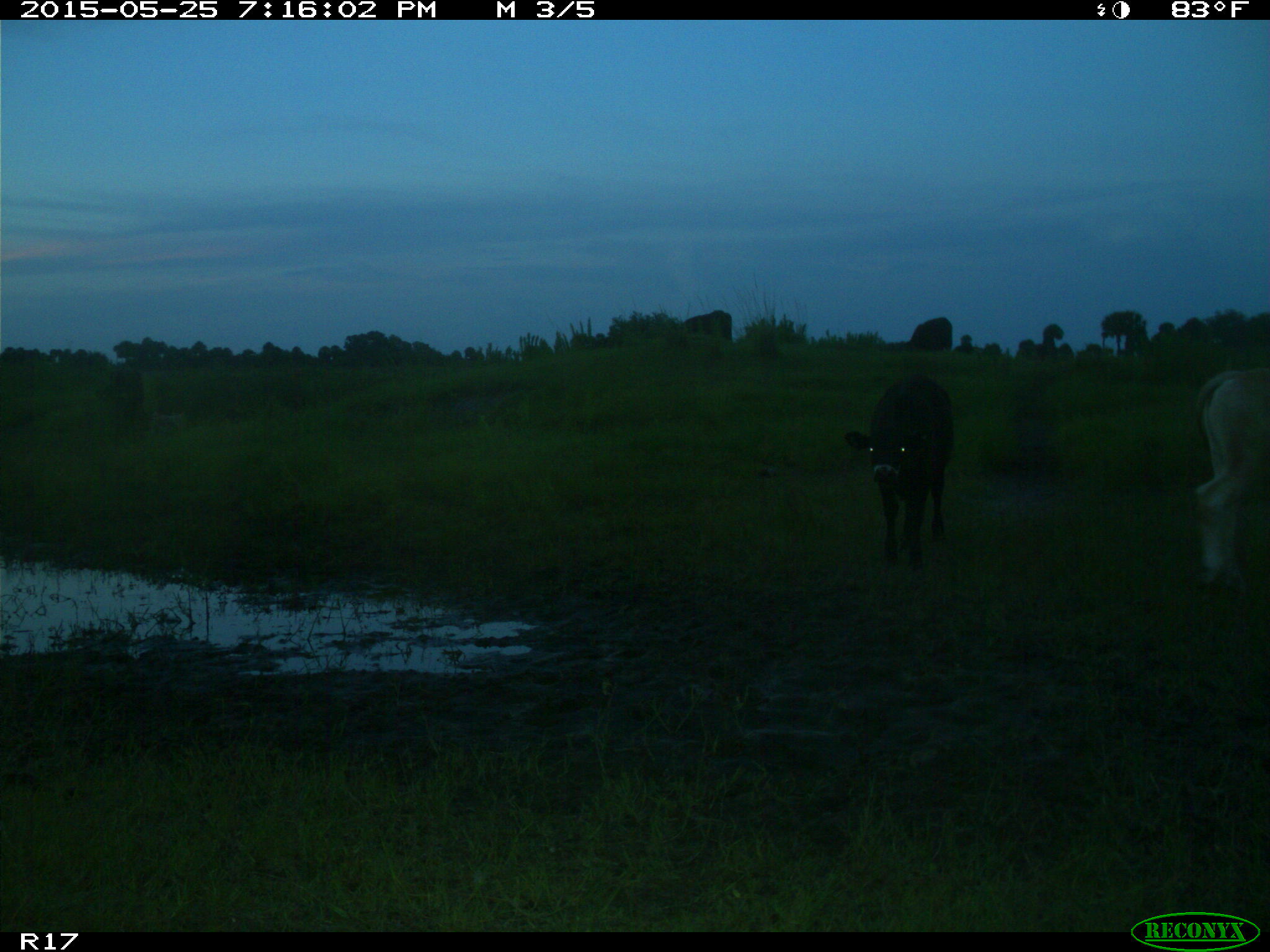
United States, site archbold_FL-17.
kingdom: Animalia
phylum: Chordata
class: Mammalia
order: Artiodactyla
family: Bovidae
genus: Bos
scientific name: Bos taurus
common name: domestic cow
Bos taurus (domestic cow).